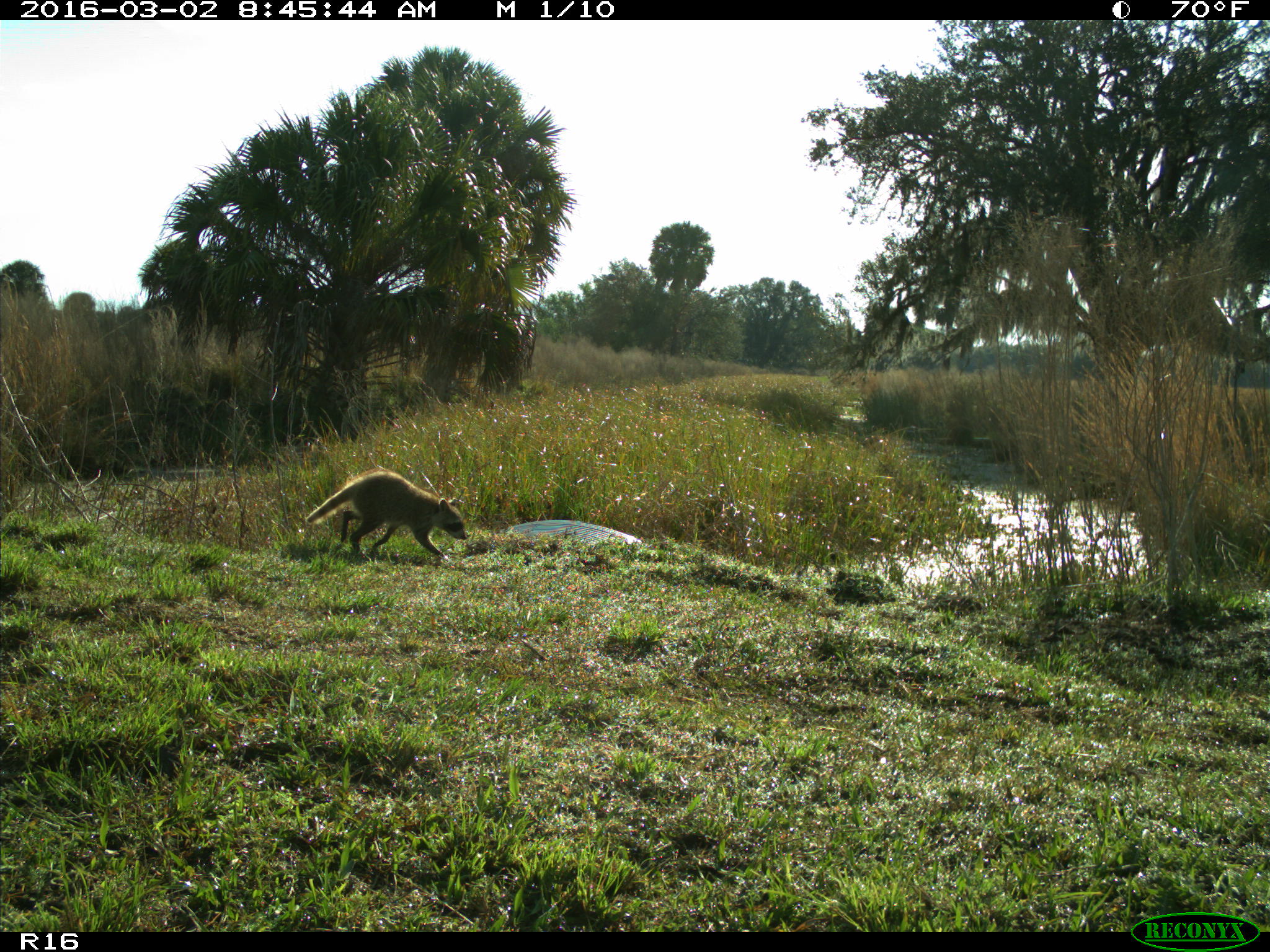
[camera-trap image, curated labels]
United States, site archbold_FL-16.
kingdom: Animalia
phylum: Chordata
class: Mammalia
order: Carnivora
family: Procyonidae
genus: Procyon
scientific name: Procyon lotor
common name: common raccoon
Procyon lotor (common raccoon).